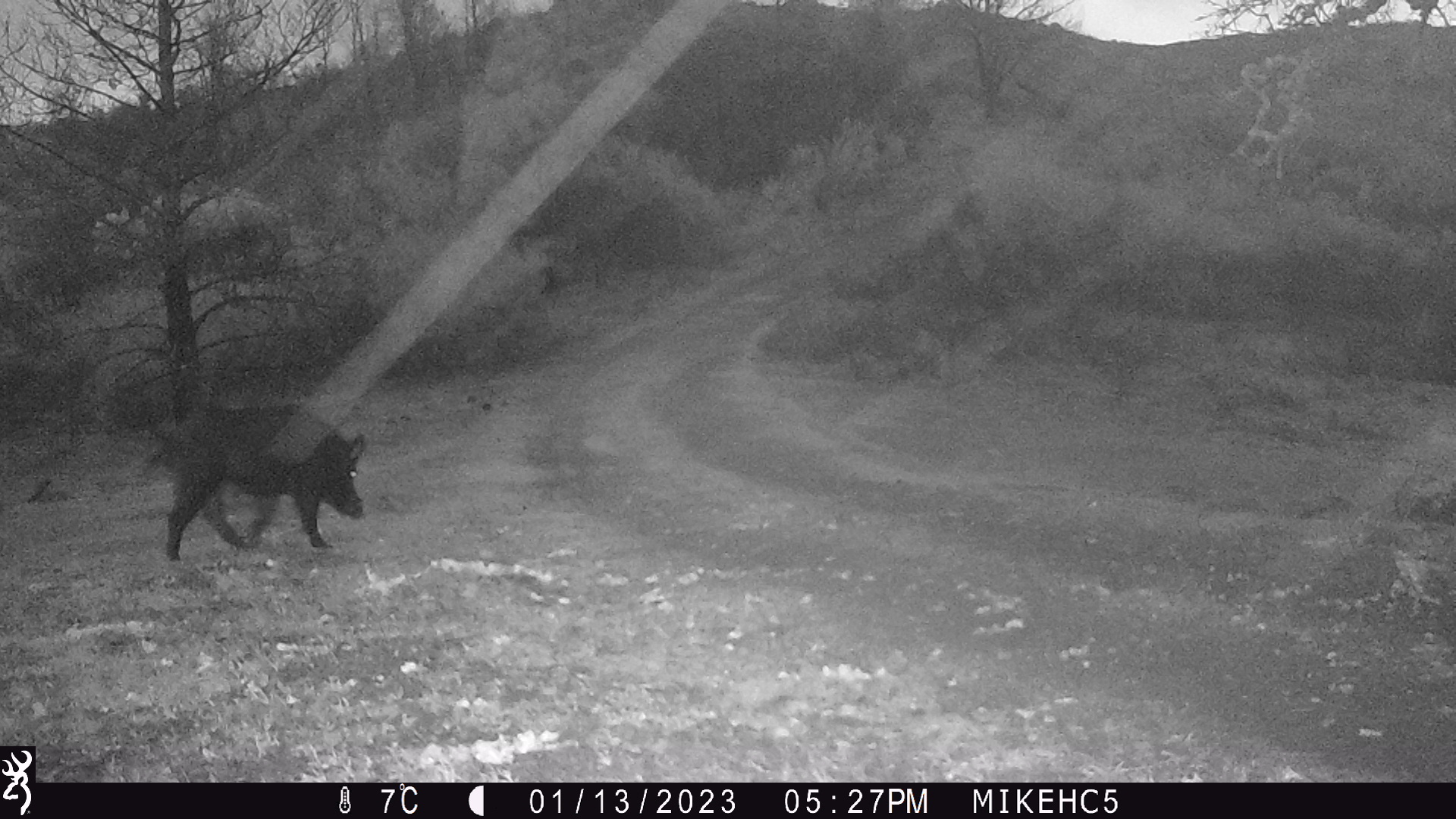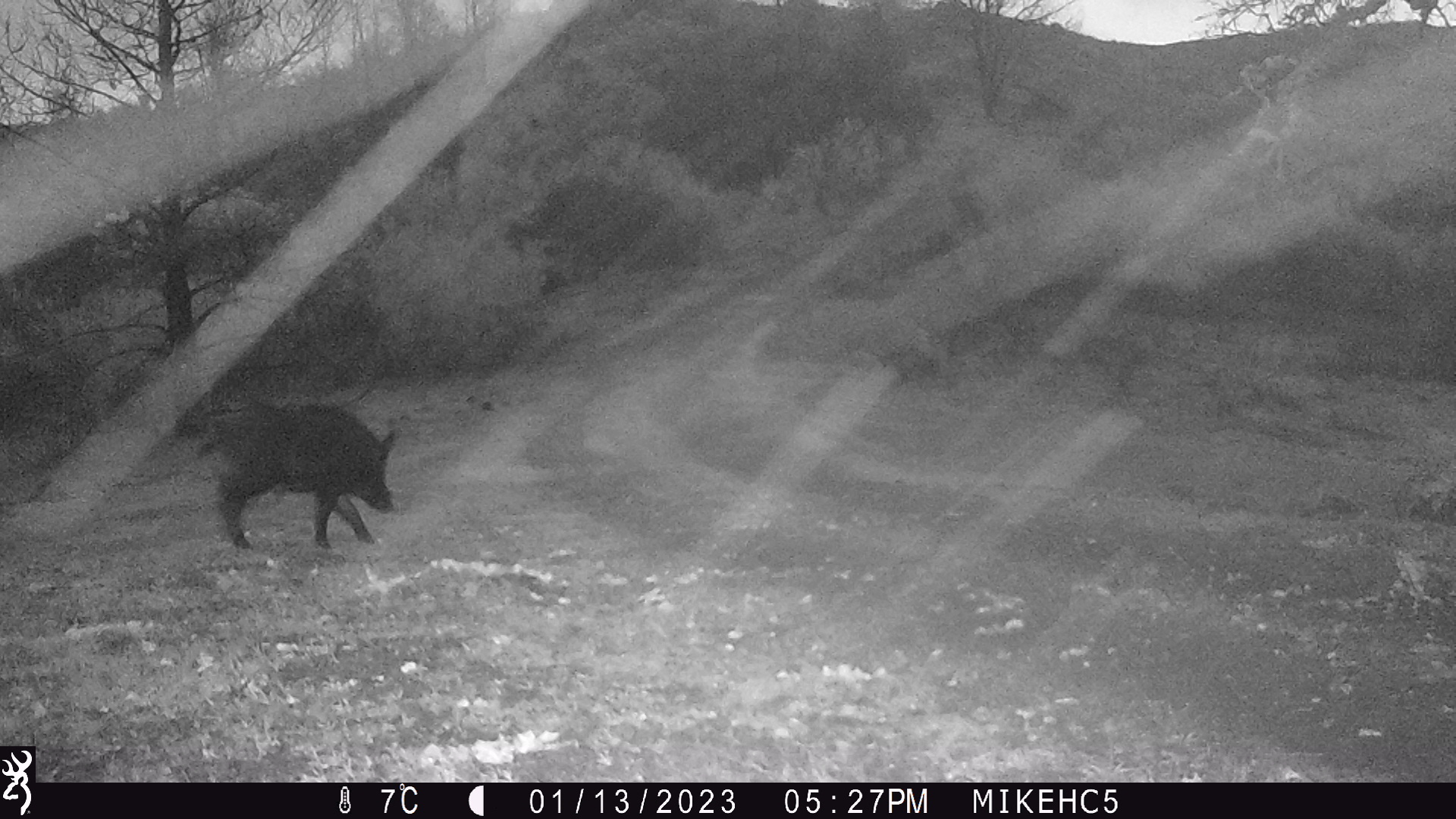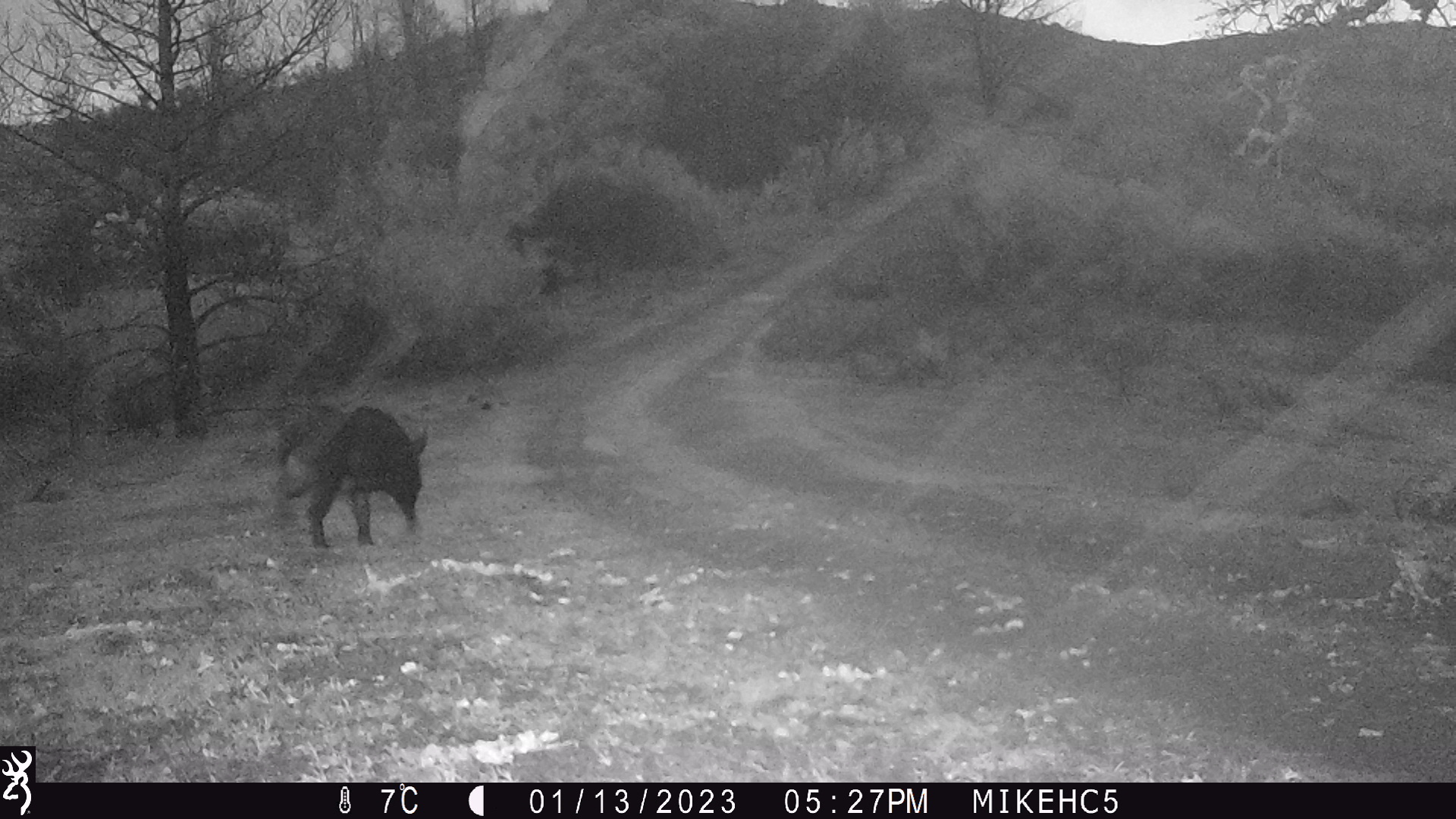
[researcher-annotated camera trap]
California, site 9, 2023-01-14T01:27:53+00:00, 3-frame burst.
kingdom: Animalia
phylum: Chordata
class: Mammalia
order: Artiodactyla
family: Suidae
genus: Sus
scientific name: Sus scrofa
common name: wild boar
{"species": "wild boar (Sus scrofa)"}